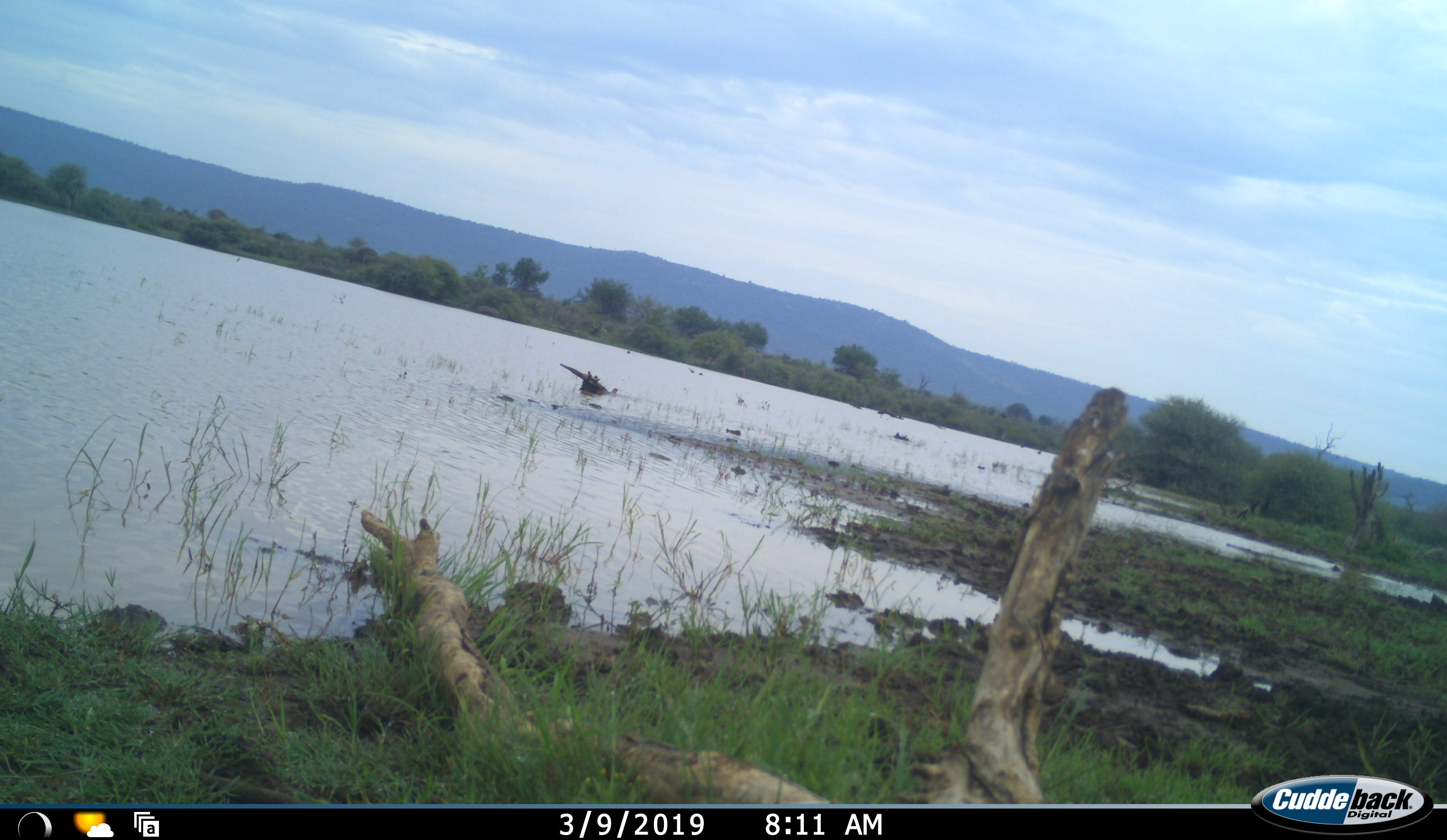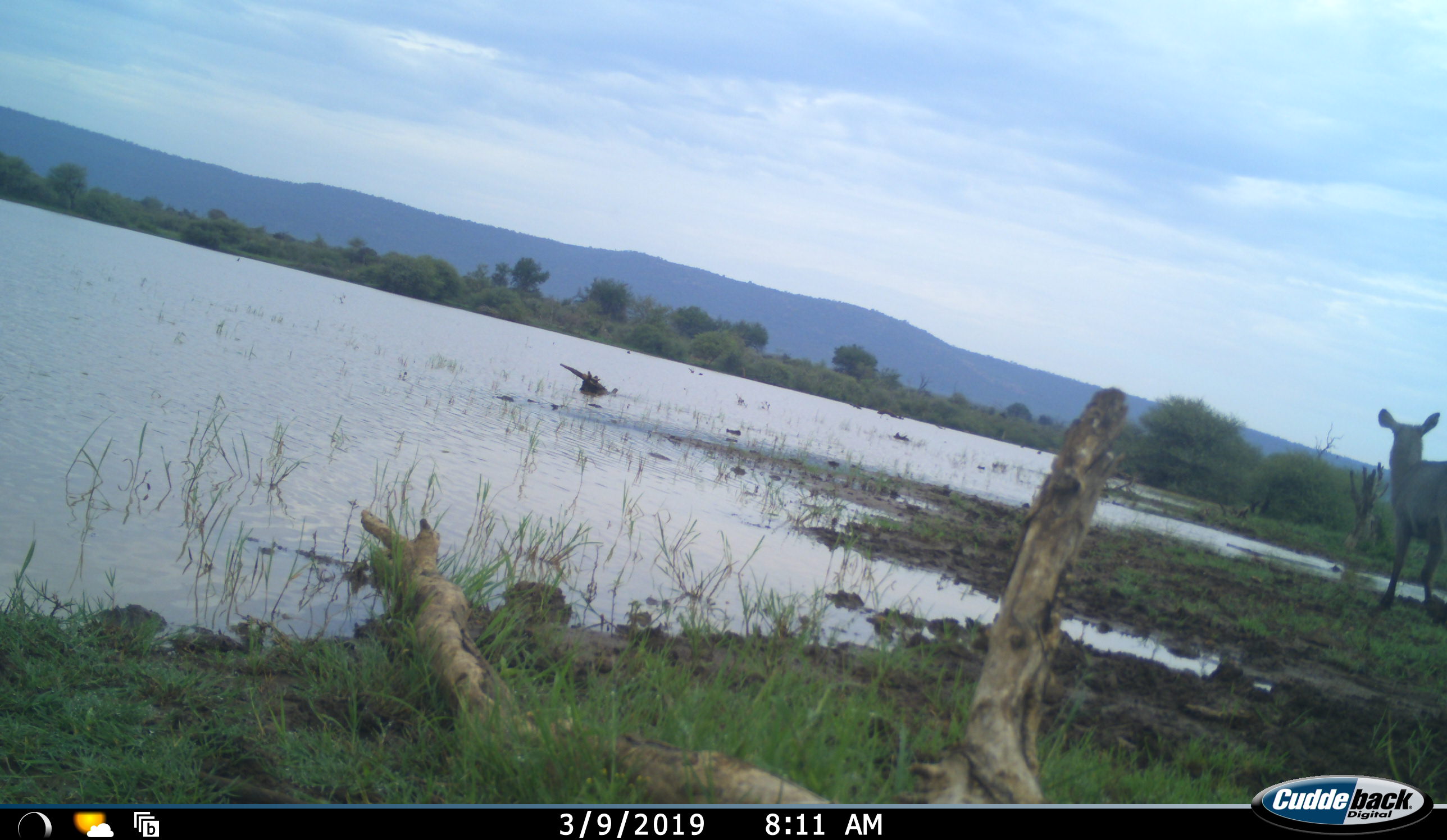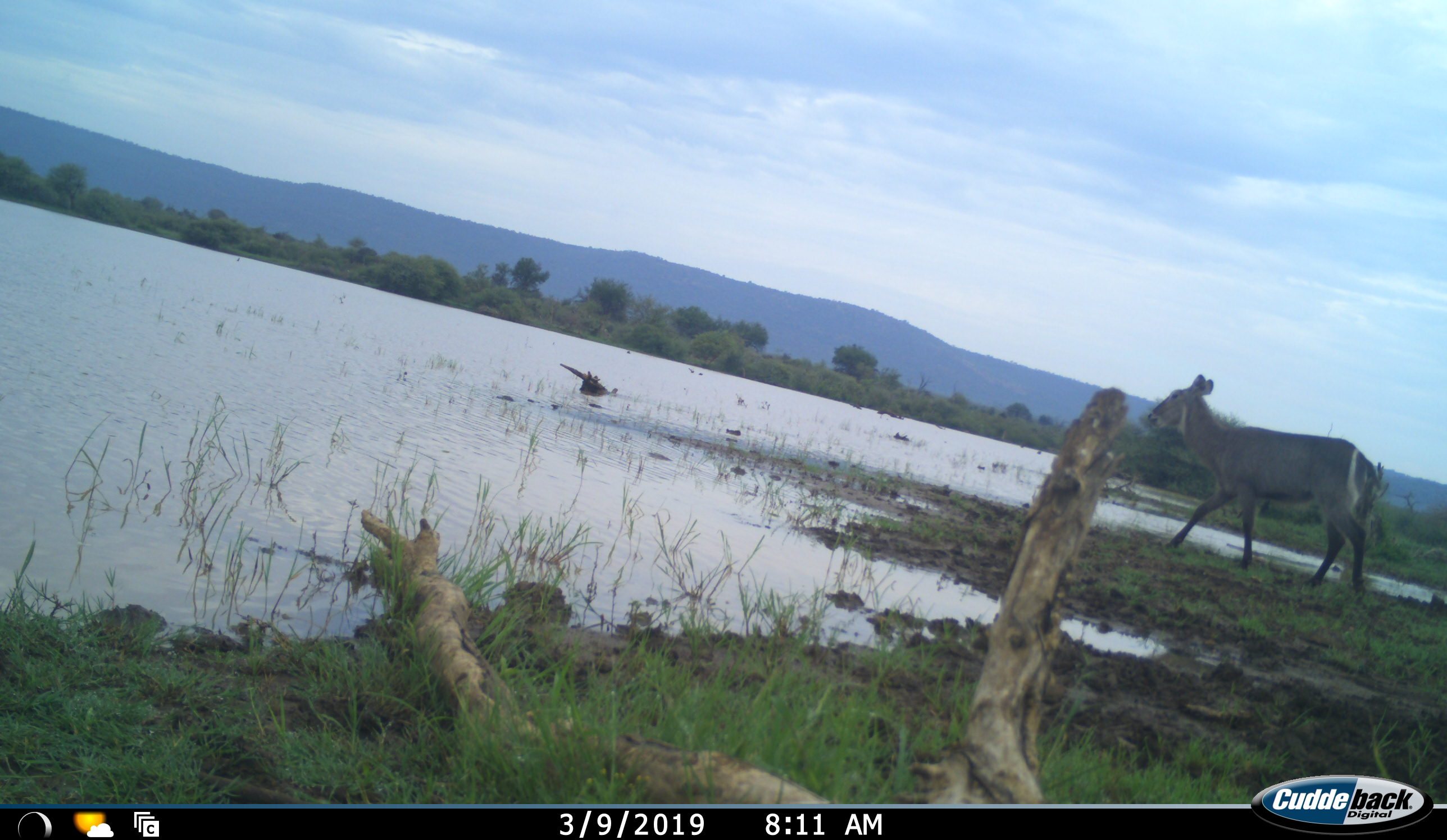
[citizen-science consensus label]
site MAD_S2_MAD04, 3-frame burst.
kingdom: Animalia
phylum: Chordata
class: Mammalia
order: Artiodactyla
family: Bovidae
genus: Kobus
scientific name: Kobus ellipsiprymnus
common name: waterbuck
Waterbuck (Kobus ellipsiprymnus), count 1. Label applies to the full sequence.